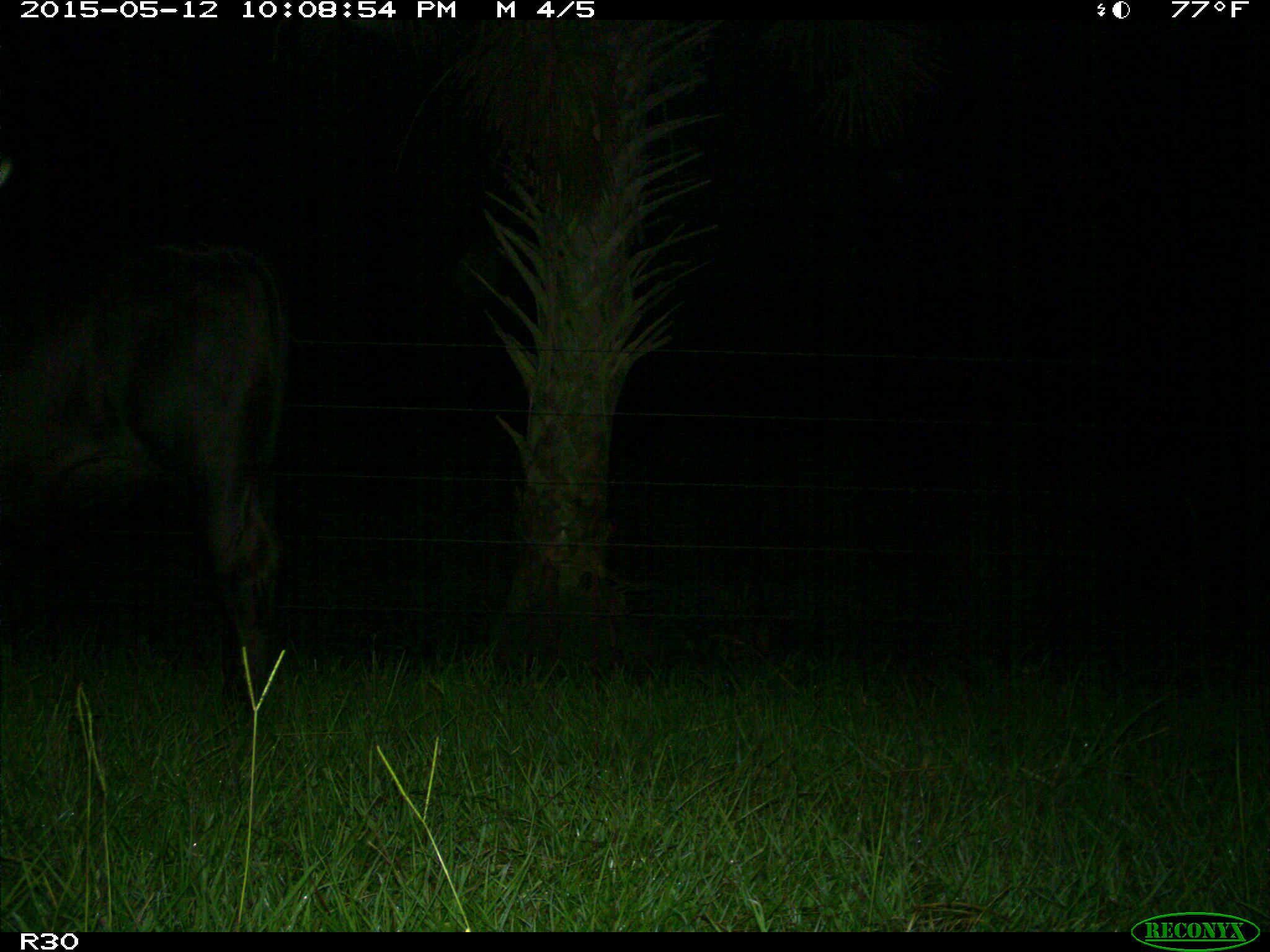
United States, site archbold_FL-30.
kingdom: Animalia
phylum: Chordata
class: Mammalia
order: Artiodactyla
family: Bovidae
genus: Bos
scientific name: Bos taurus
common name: domestic cow